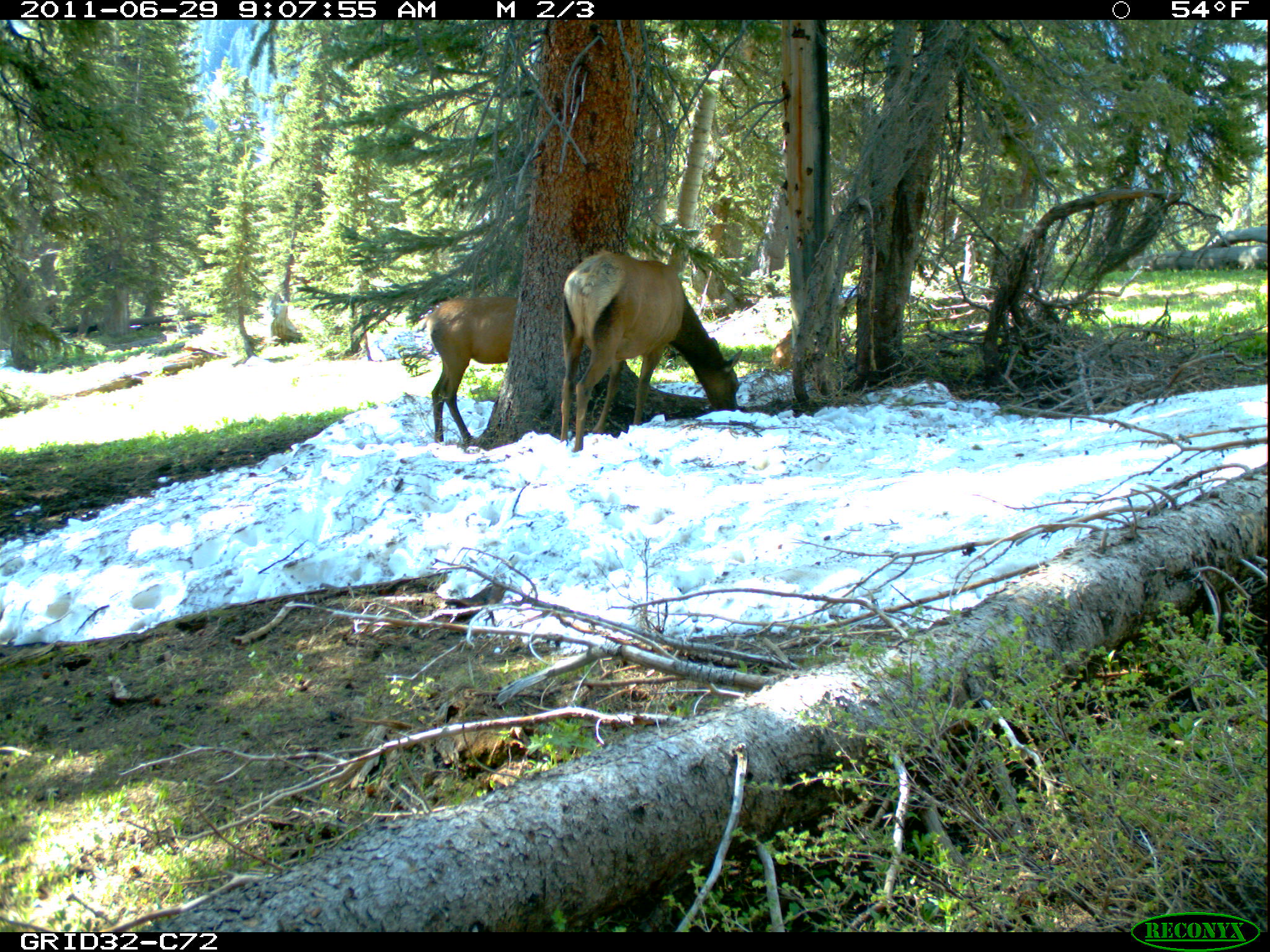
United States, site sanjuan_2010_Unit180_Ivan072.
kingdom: Animalia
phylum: Chordata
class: Mammalia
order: Artiodactyla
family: Cervidae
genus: Cervus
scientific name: Cervus elaphus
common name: red deer